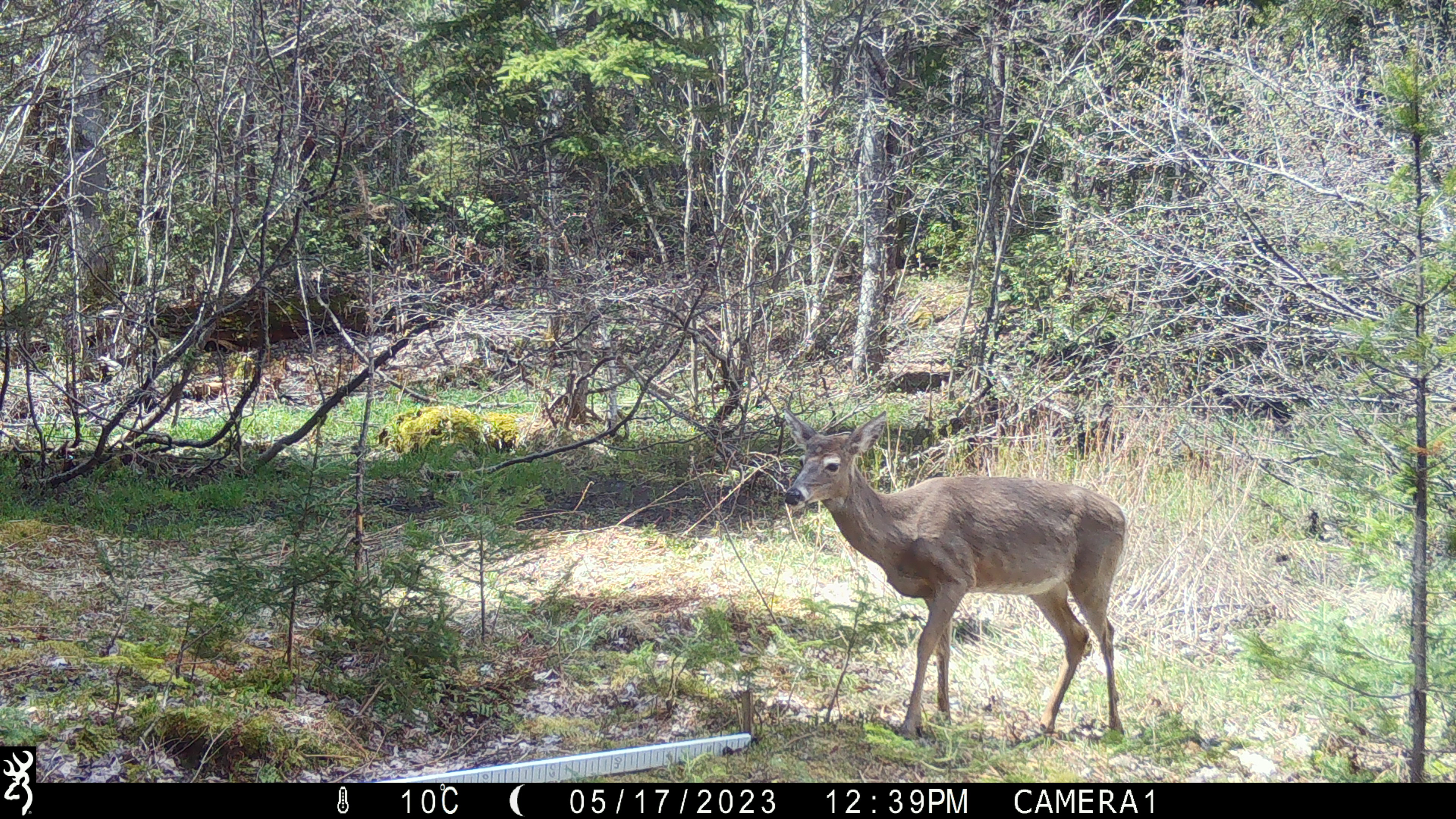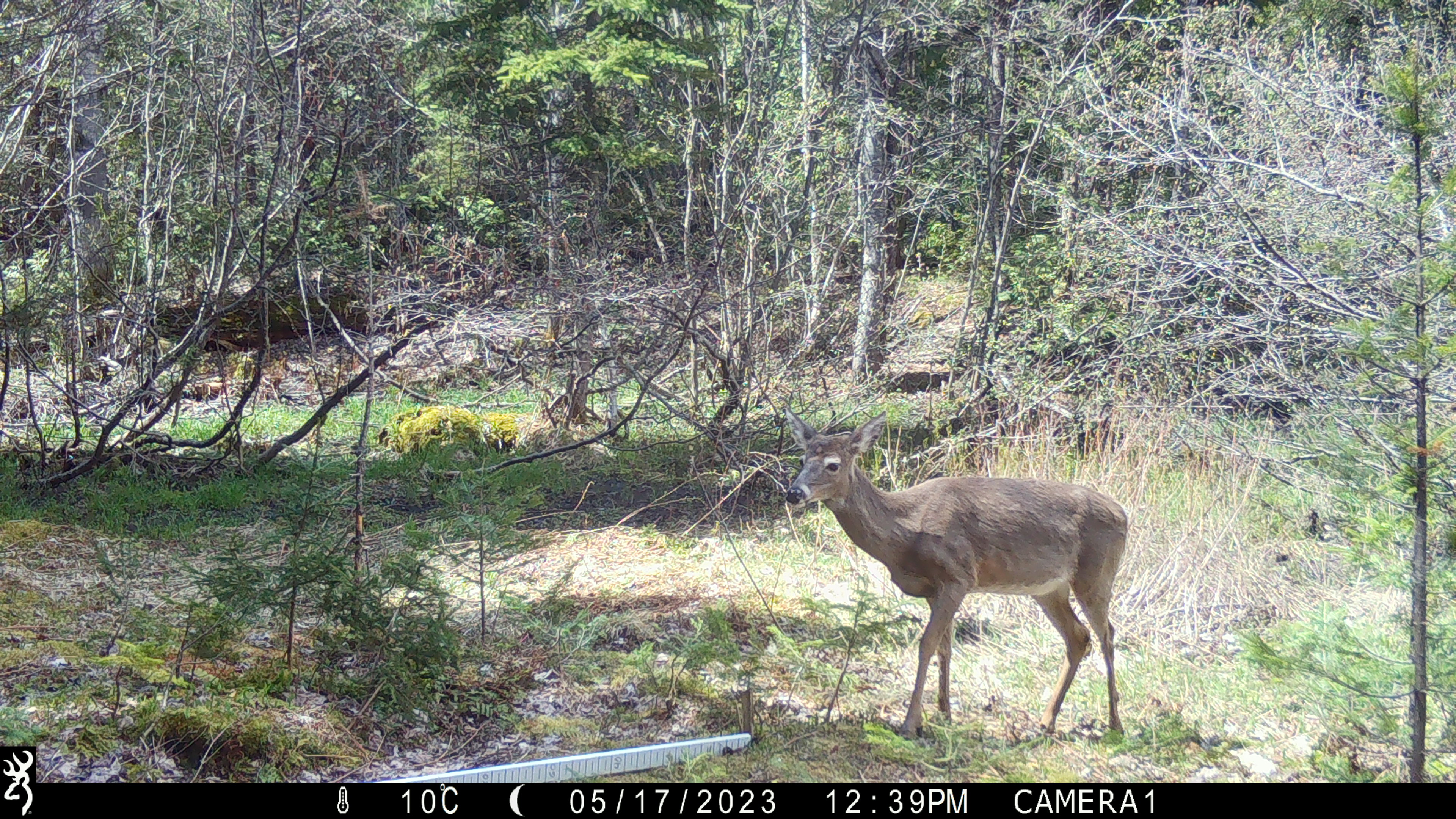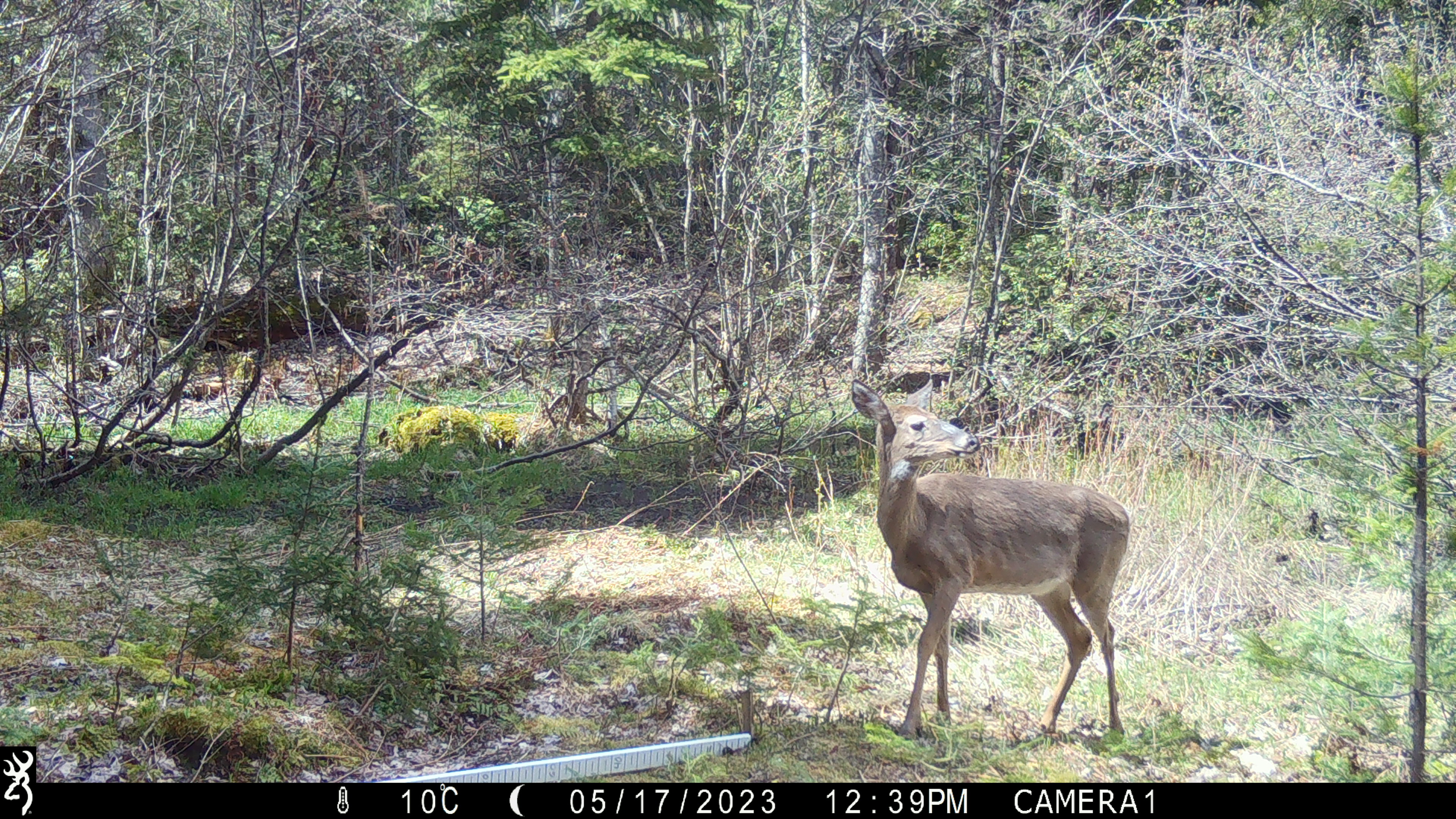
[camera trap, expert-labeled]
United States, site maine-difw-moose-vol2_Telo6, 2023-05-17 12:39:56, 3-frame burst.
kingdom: Animalia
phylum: Chordata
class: Mammalia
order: Artiodactyla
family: Cervidae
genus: Odocoileus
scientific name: Odocoileus virginianus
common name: white-tailed deer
White-tailed deer (Odocoileus virginianus).